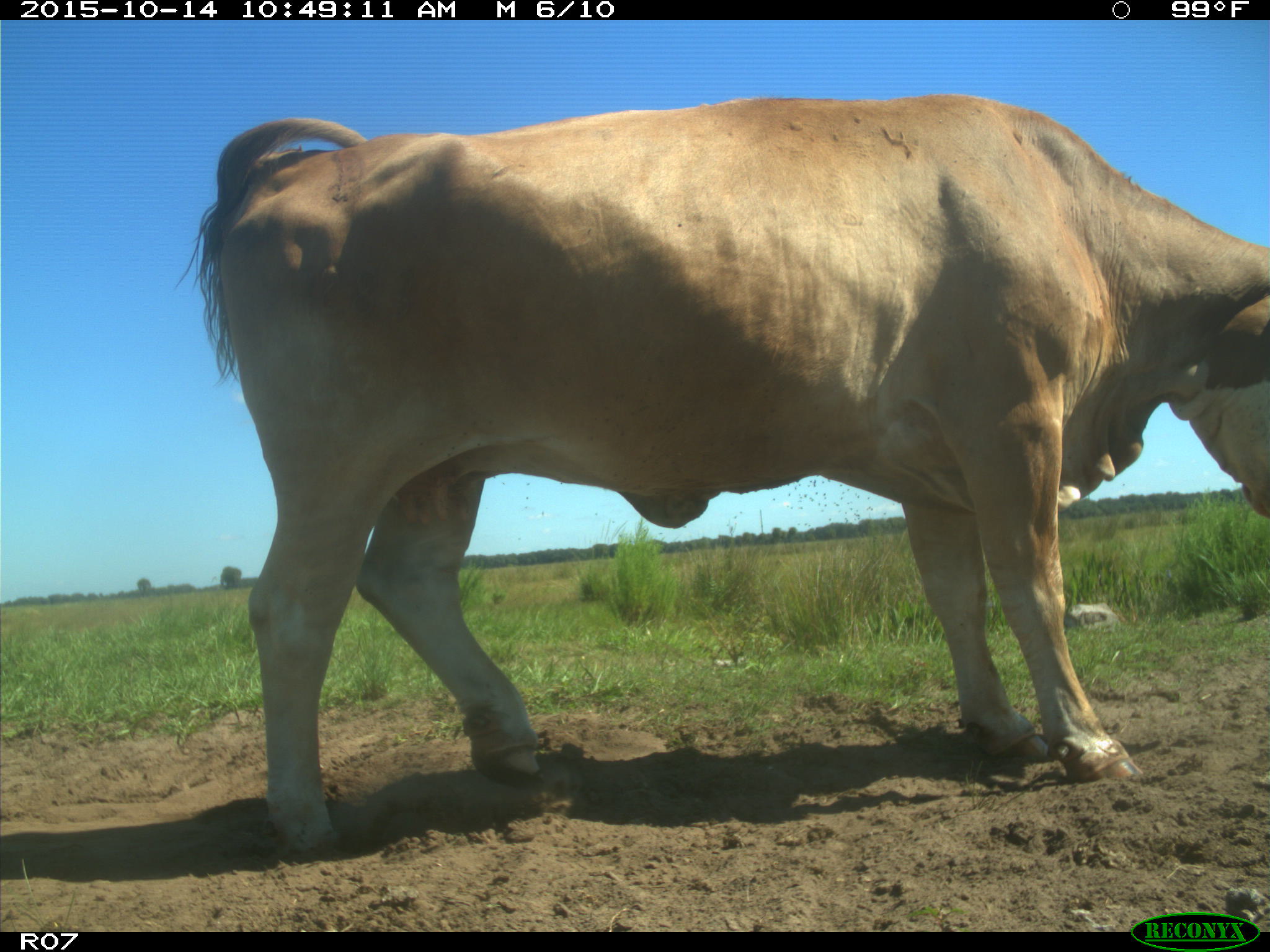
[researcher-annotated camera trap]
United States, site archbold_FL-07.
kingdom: Animalia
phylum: Chordata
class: Mammalia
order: Artiodactyla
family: Bovidae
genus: Bos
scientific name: Bos taurus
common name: domestic cow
Bos taurus (domestic cow).